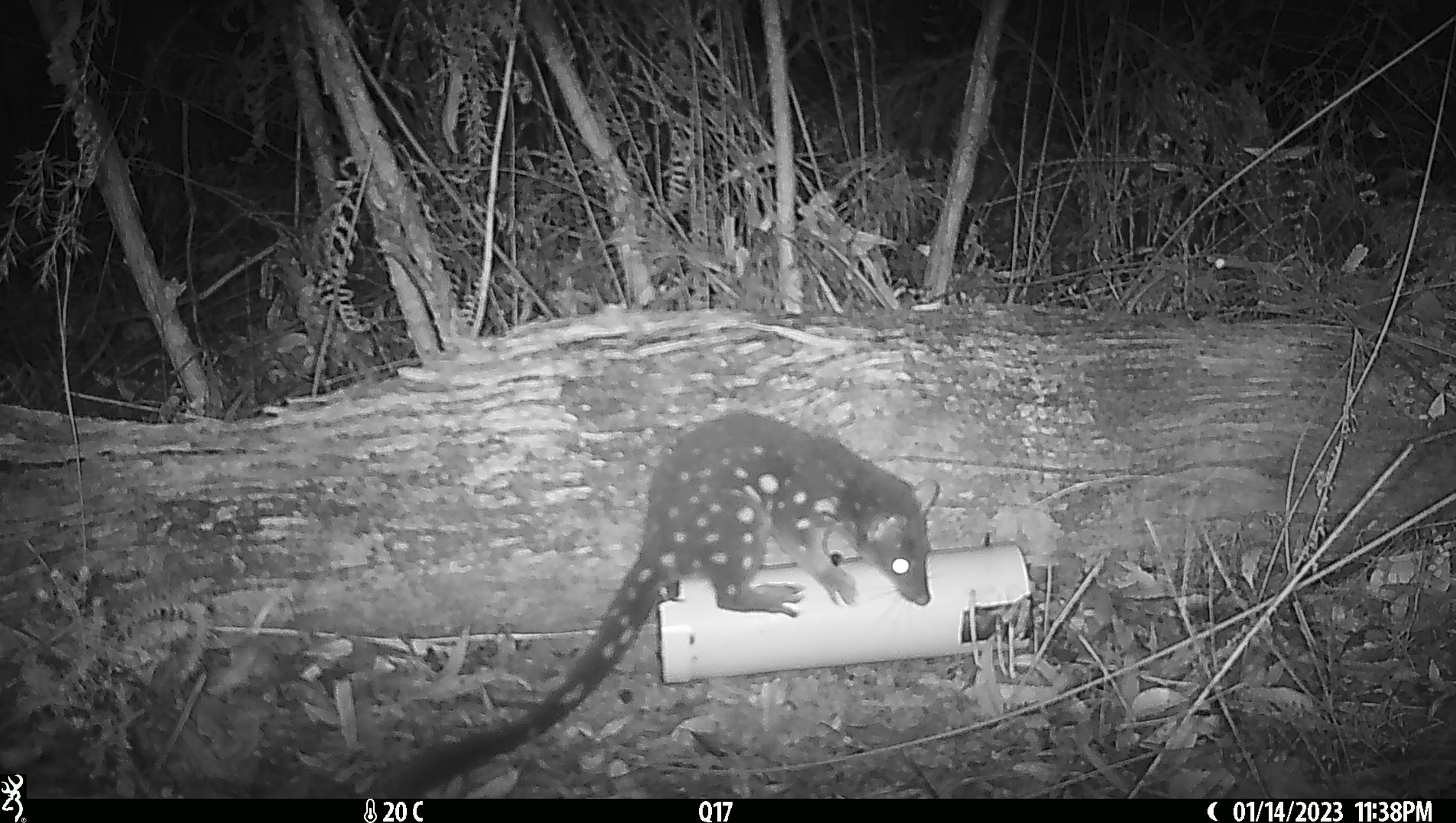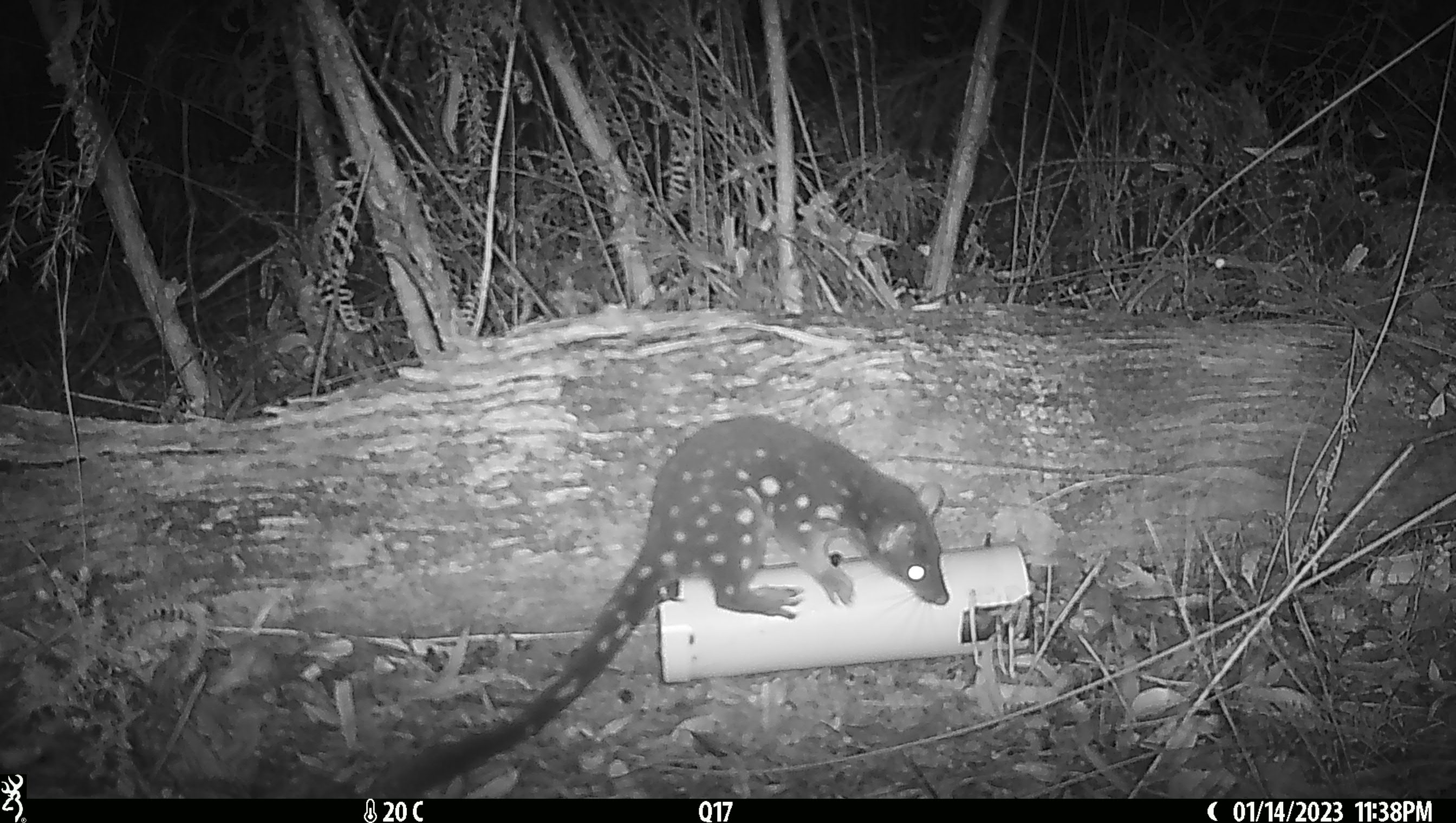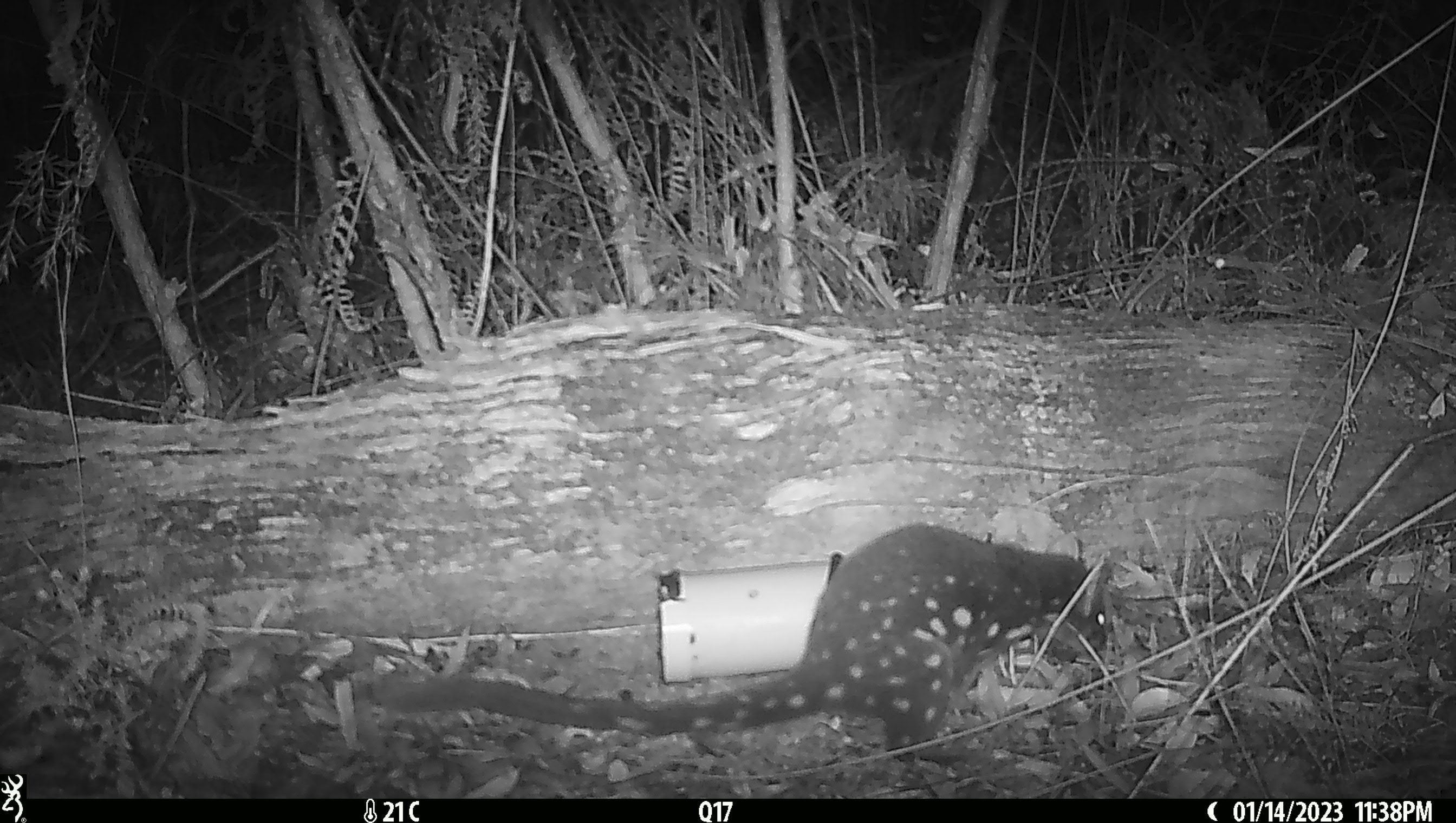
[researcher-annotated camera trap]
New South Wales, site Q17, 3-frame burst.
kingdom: Animalia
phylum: Chordata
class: Mammalia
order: Dasyuromorphia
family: Dasyuridae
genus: Dasyurus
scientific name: Dasyurus maculatus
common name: spotted-tailed quoll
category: quoll